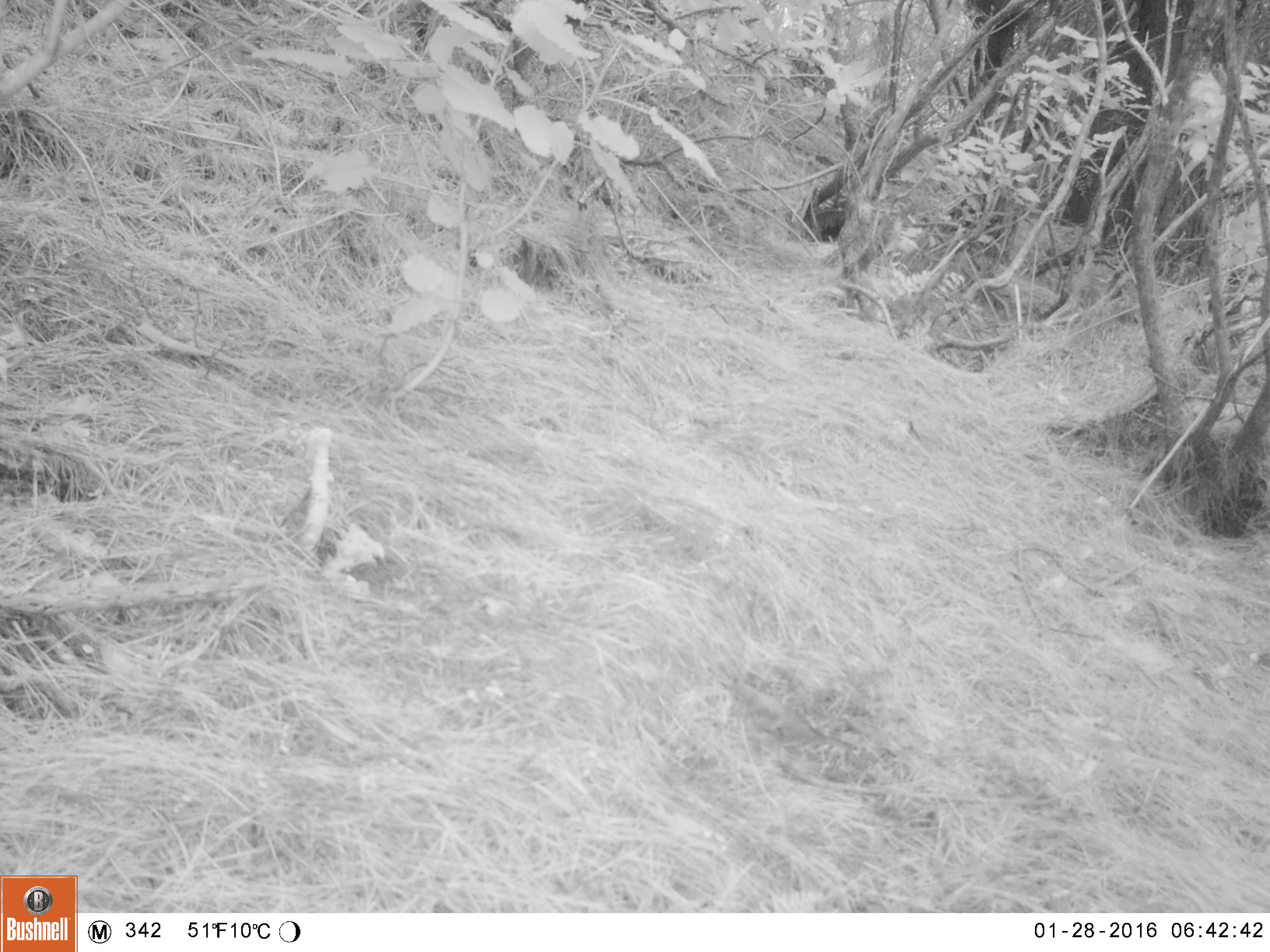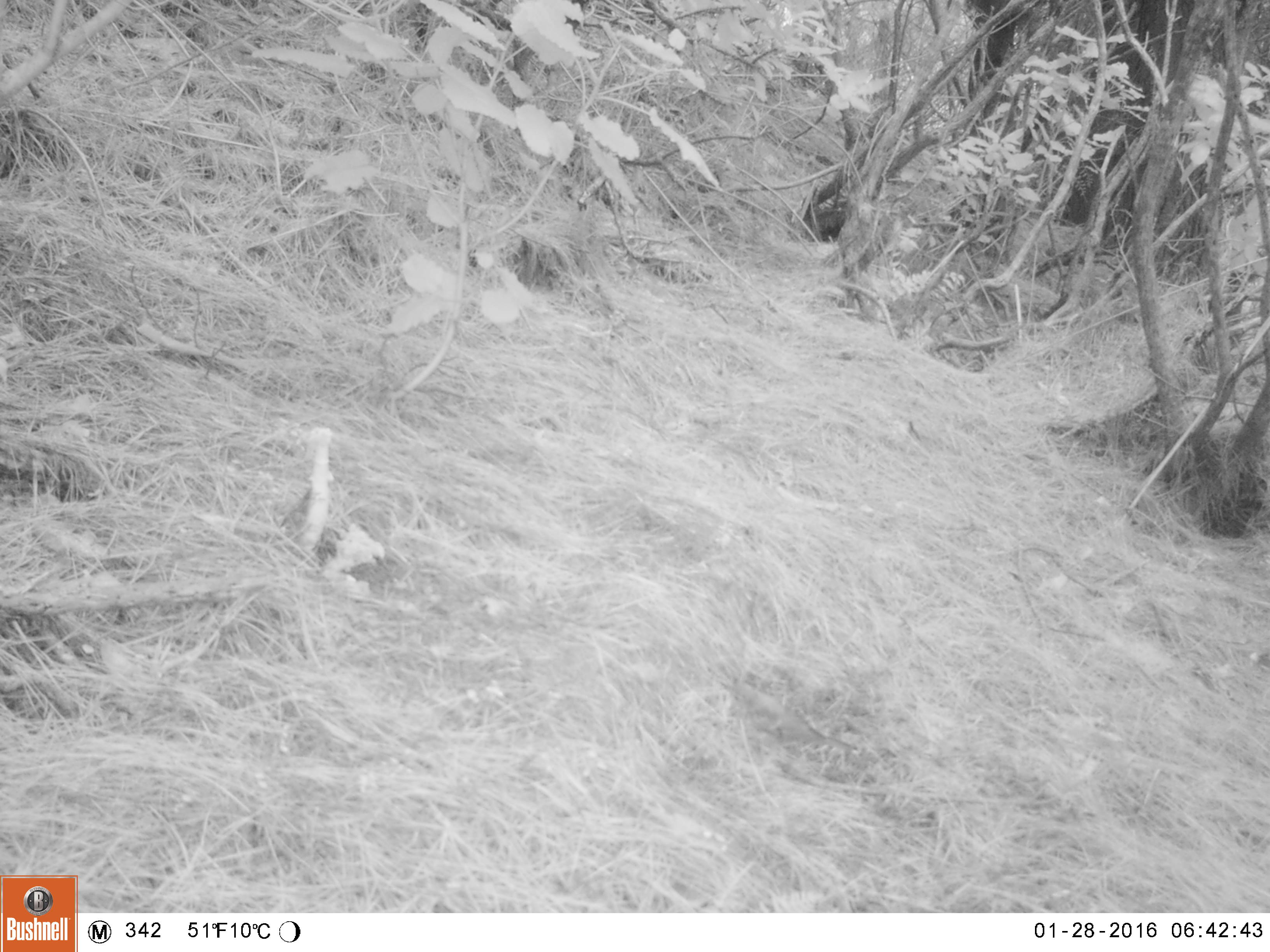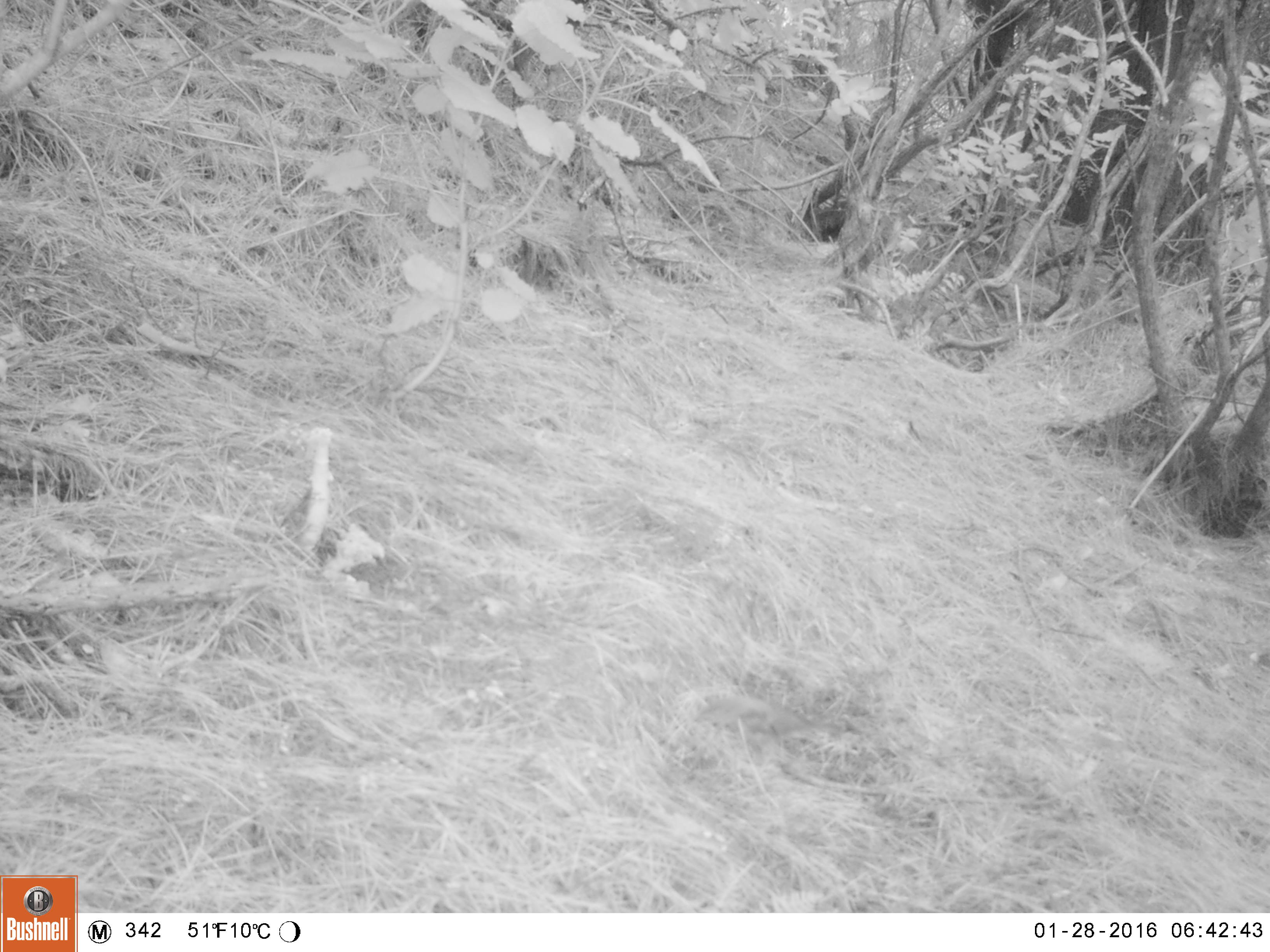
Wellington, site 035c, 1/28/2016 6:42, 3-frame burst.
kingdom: Animalia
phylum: Chordata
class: Aves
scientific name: Aves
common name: bird